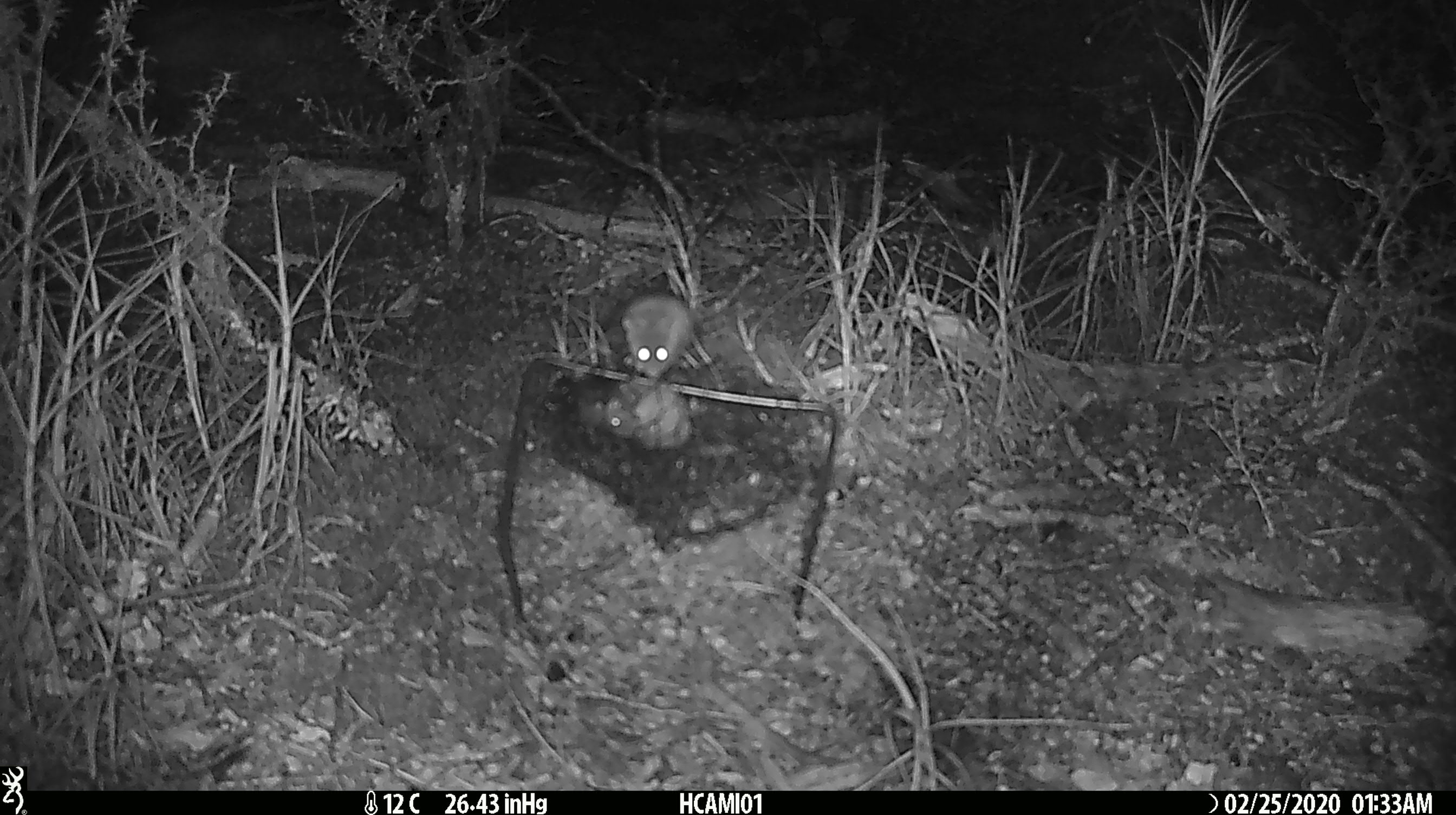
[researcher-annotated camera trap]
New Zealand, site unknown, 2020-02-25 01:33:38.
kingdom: Animalia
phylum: Chordata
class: Mammalia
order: Rodentia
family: Muridae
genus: Mus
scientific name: Mus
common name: mouse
Mouse (Mus).